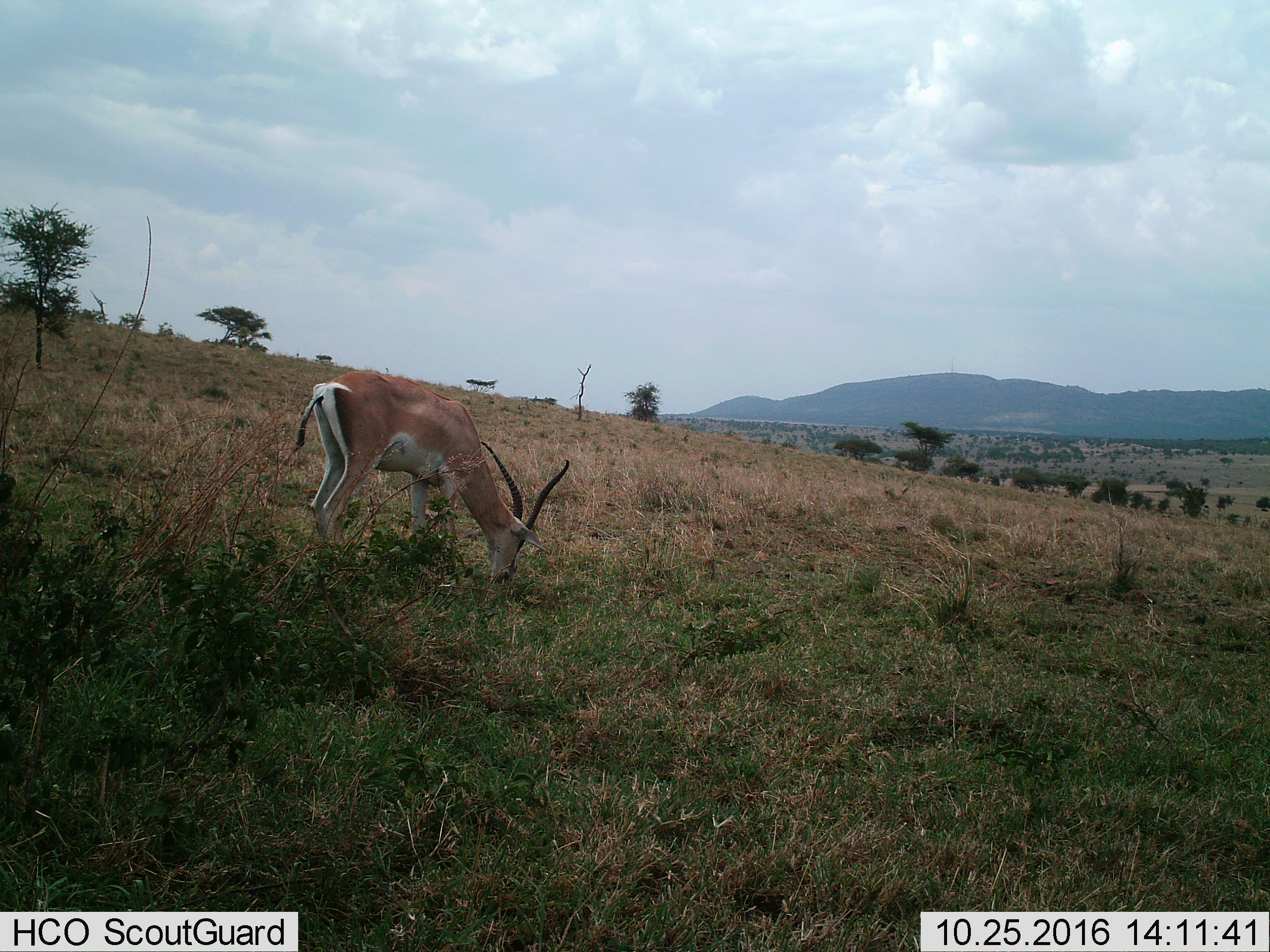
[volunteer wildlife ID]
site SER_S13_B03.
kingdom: Animalia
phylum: Chordata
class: Mammalia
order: Artiodactyla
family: Bovidae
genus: Nanger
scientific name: Nanger granti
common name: grant's gazelle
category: gazellegrants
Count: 1.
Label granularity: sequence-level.